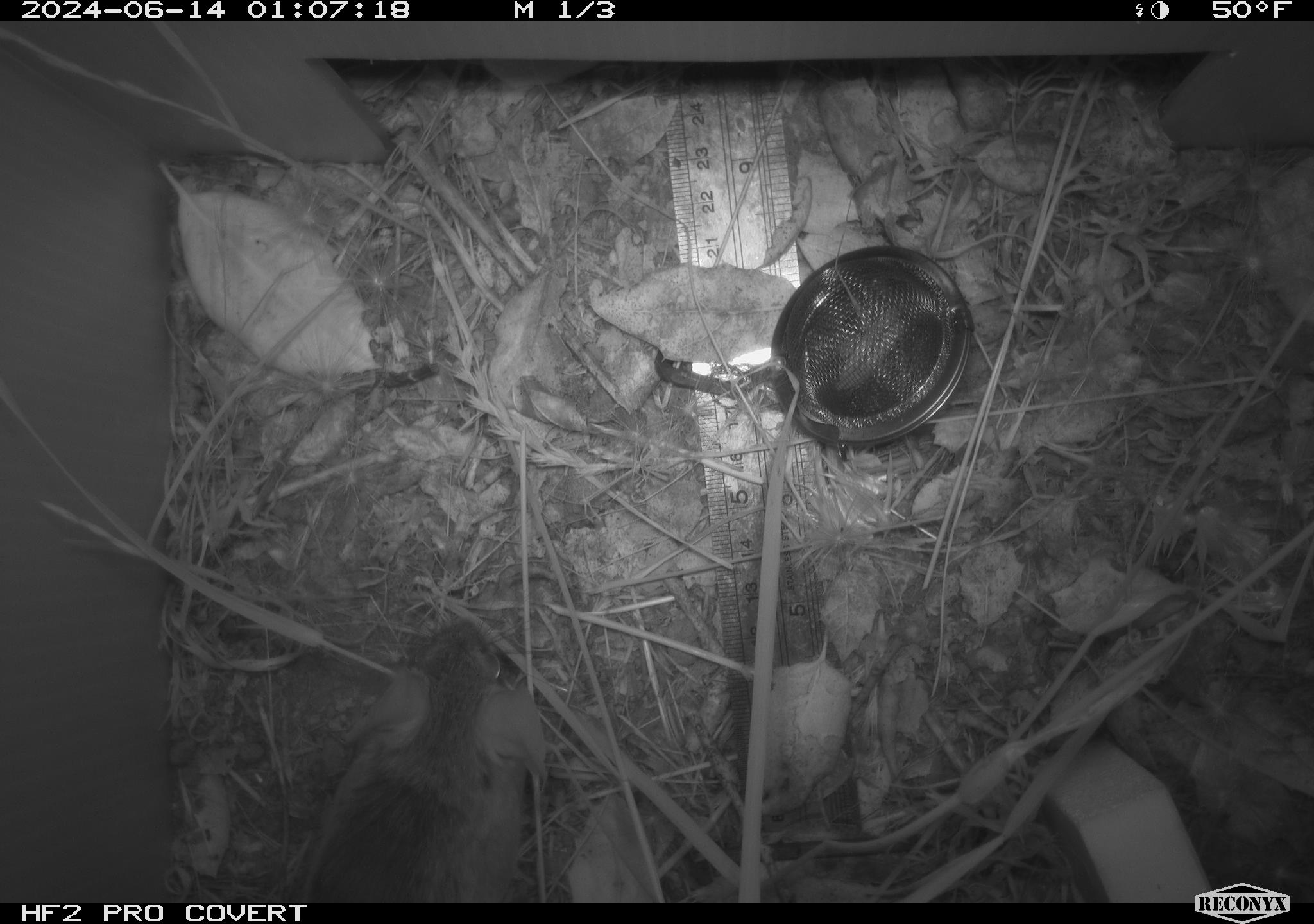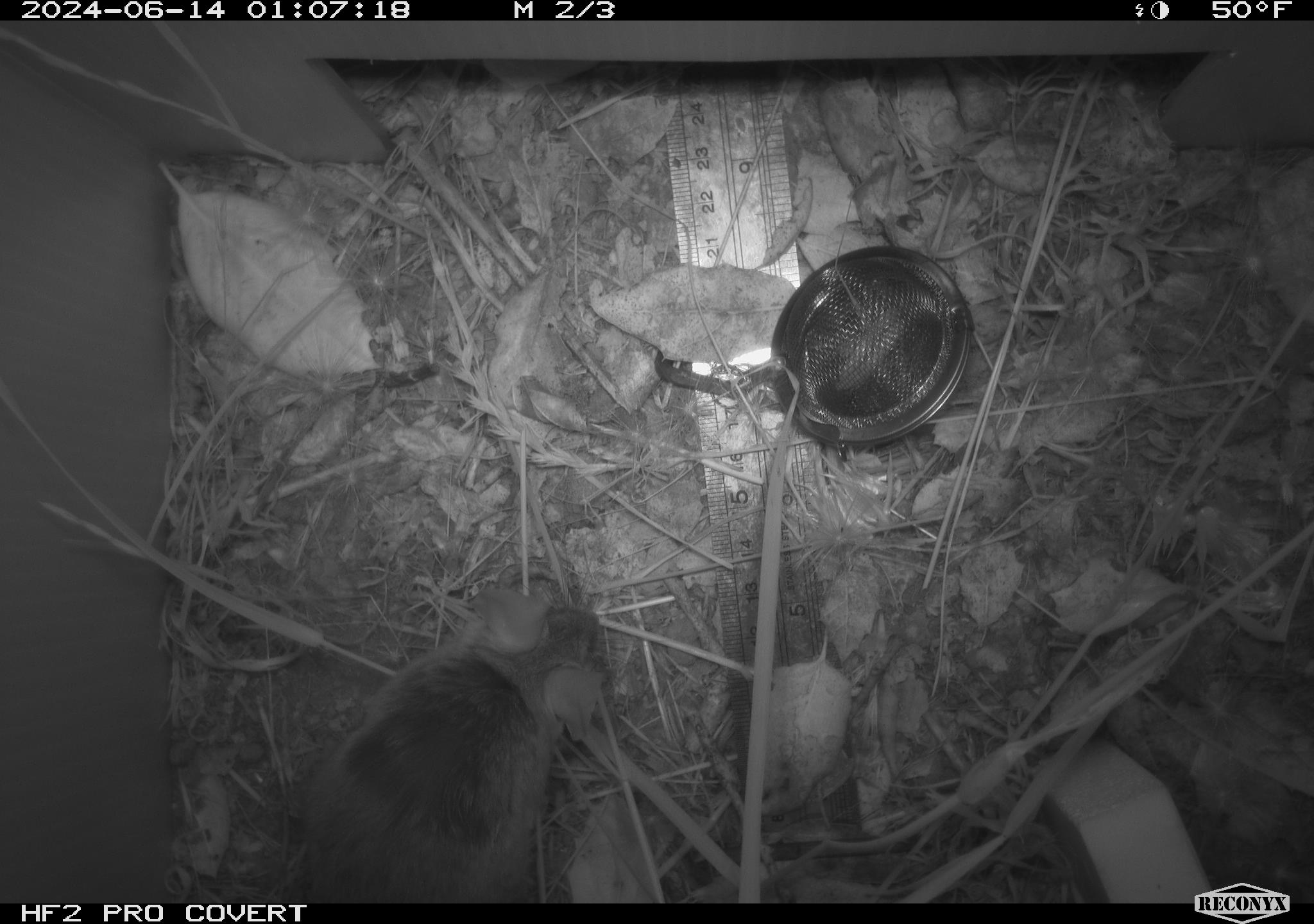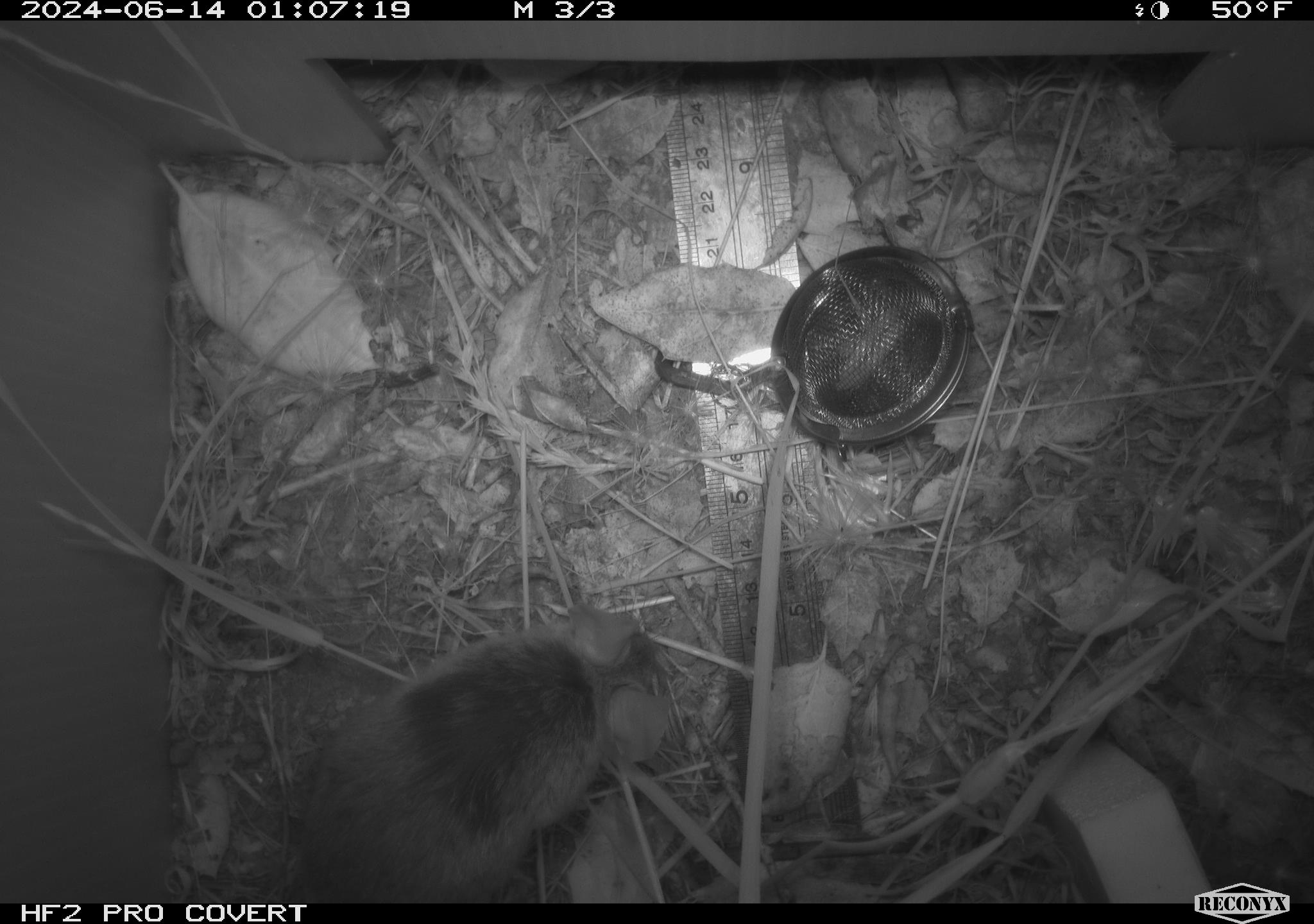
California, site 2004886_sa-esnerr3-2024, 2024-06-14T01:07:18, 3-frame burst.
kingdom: Animalia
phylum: Chordata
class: Mammalia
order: Rodentia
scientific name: Rodentia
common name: rodent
Rodent (Rodentia).